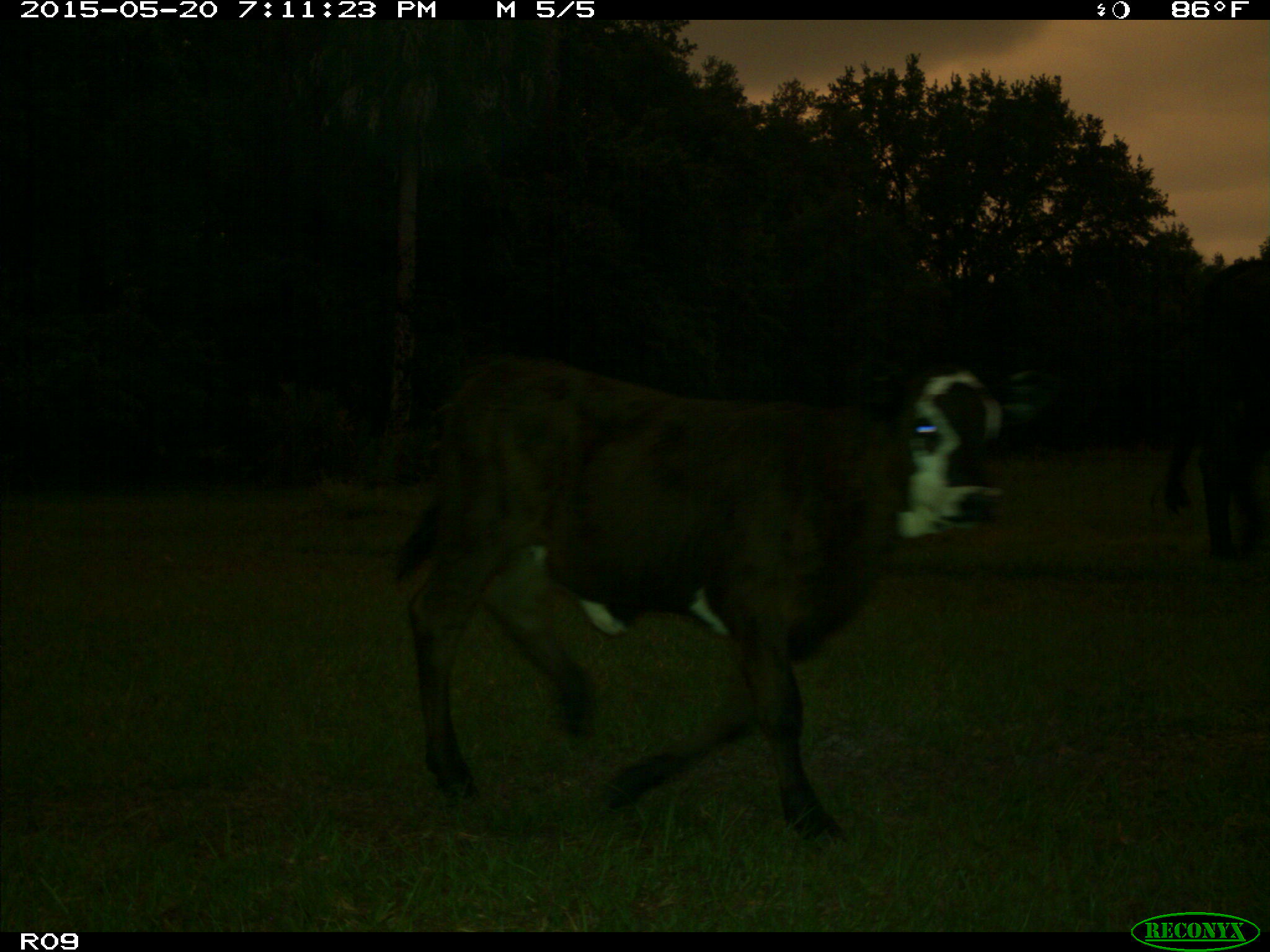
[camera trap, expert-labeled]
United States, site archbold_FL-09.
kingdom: Animalia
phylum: Chordata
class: Mammalia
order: Artiodactyla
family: Bovidae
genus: Bos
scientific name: Bos taurus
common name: domestic cow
Bos taurus (domestic cow).